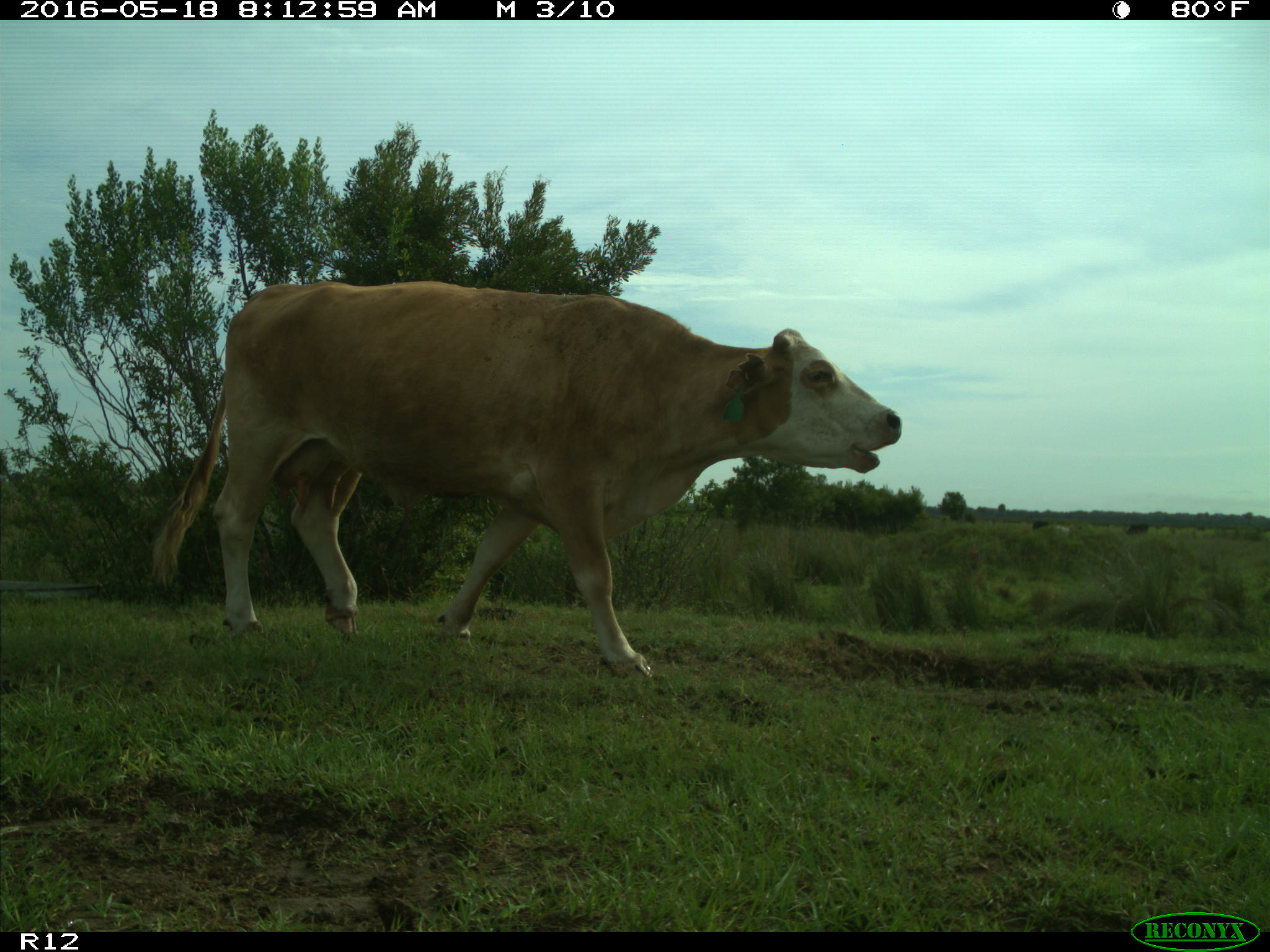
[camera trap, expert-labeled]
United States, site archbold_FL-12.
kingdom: Animalia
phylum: Chordata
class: Mammalia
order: Artiodactyla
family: Bovidae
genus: Bos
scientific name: Bos taurus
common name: domestic cow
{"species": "Bos taurus (domestic cow)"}